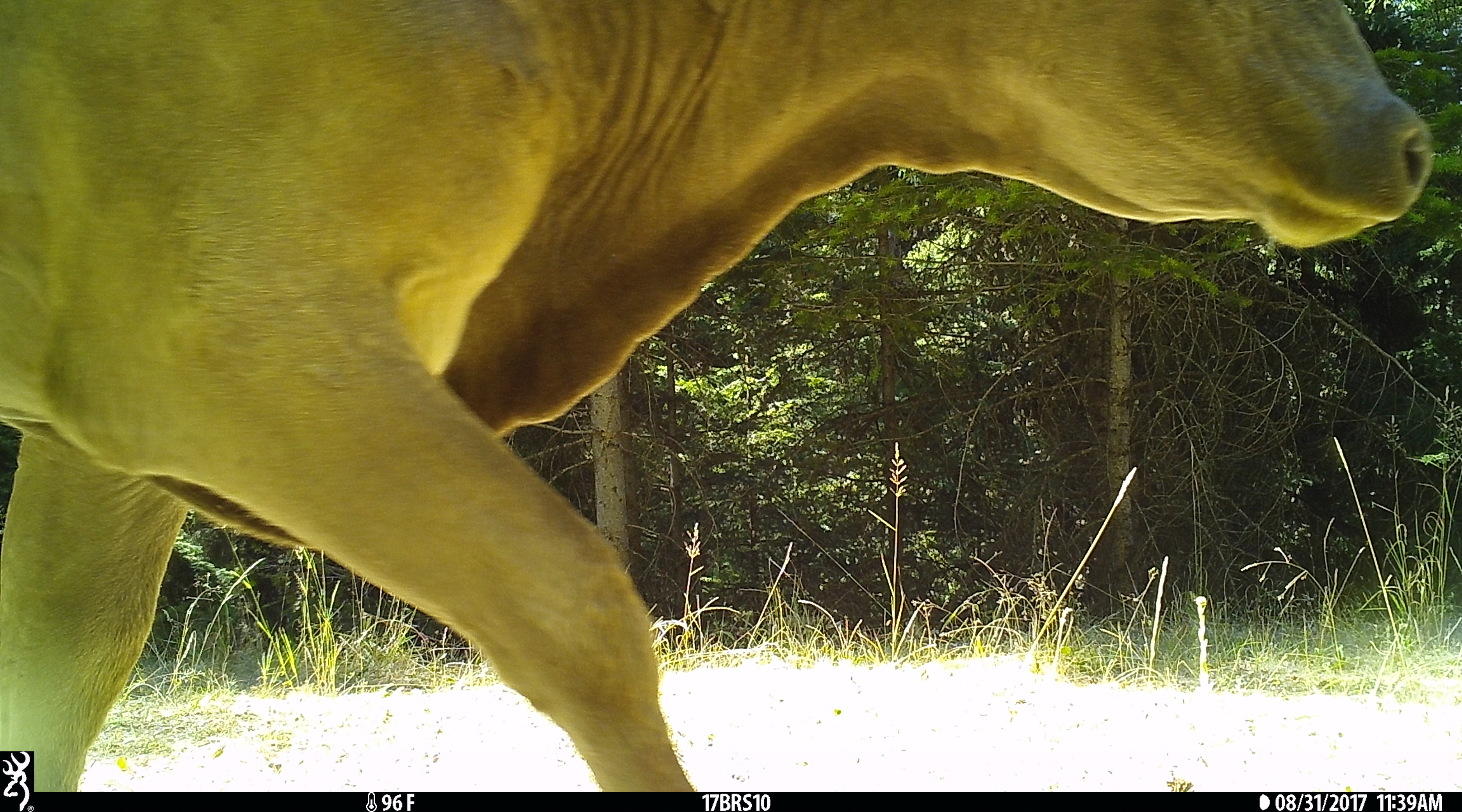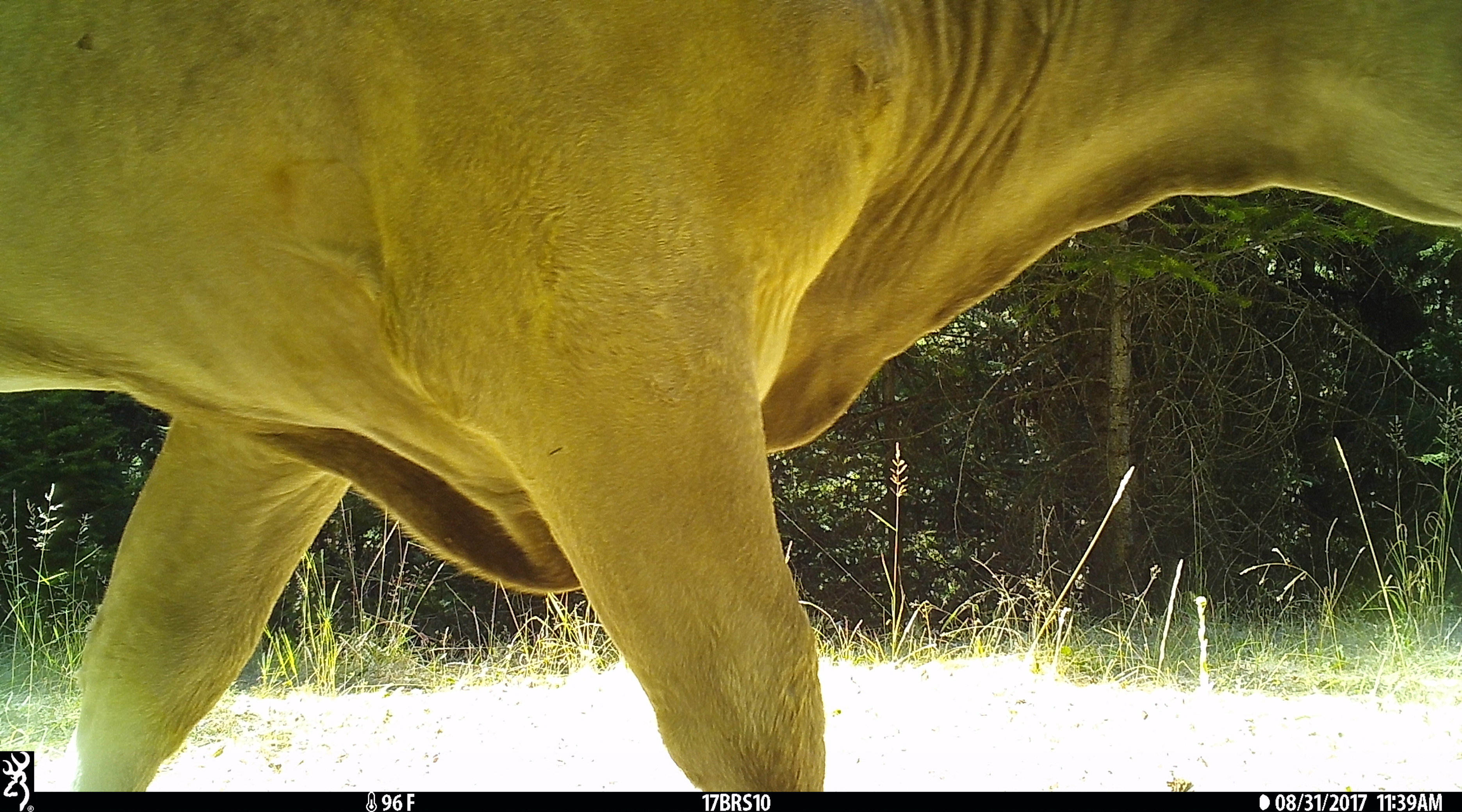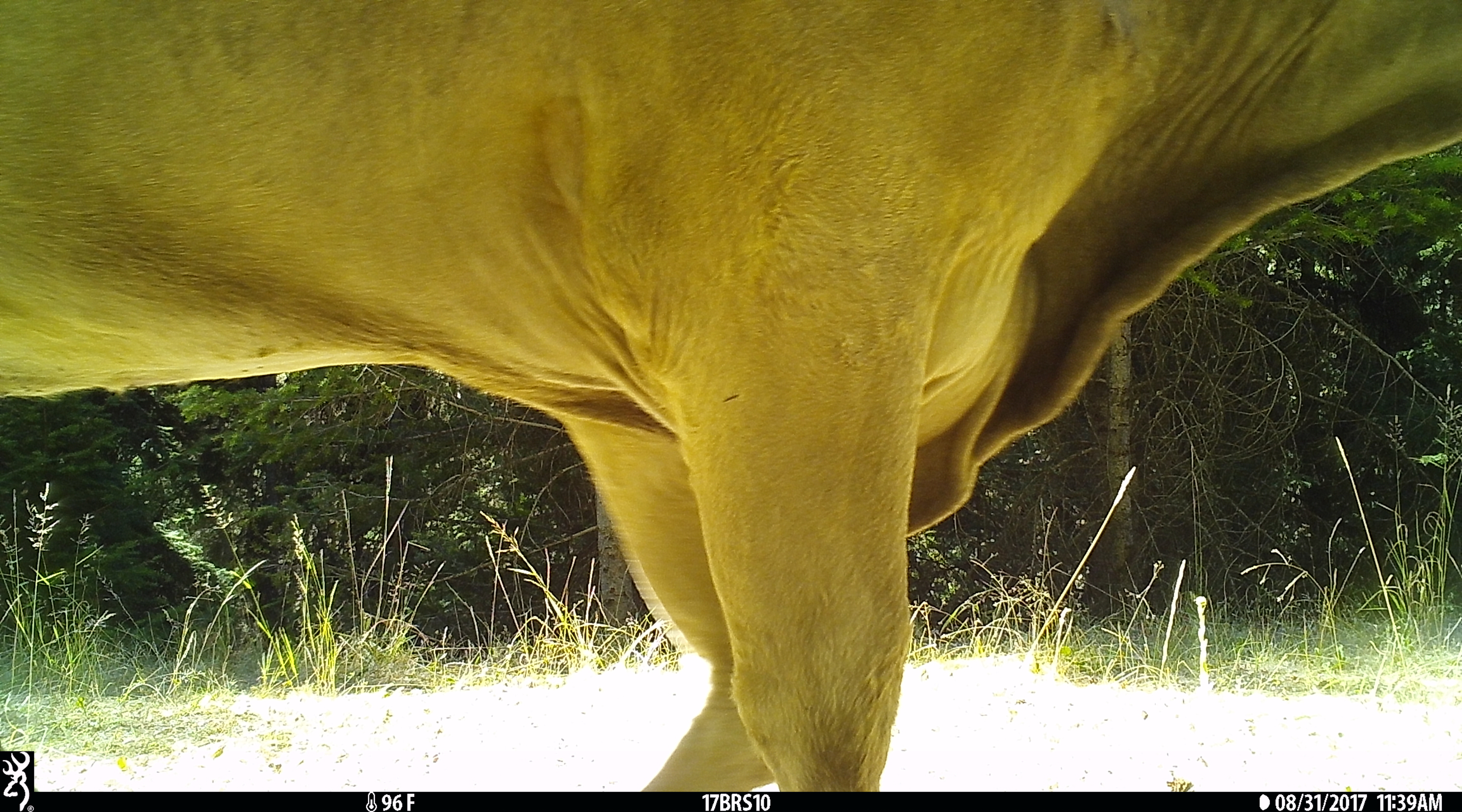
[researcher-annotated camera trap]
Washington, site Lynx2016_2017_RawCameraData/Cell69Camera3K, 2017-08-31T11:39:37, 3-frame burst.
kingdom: Animalia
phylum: Chordata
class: Mammalia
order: Artiodactyla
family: Bovidae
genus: Bos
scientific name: Bos taurus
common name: domestic cattle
Domestic cattle (Bos taurus). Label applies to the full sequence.